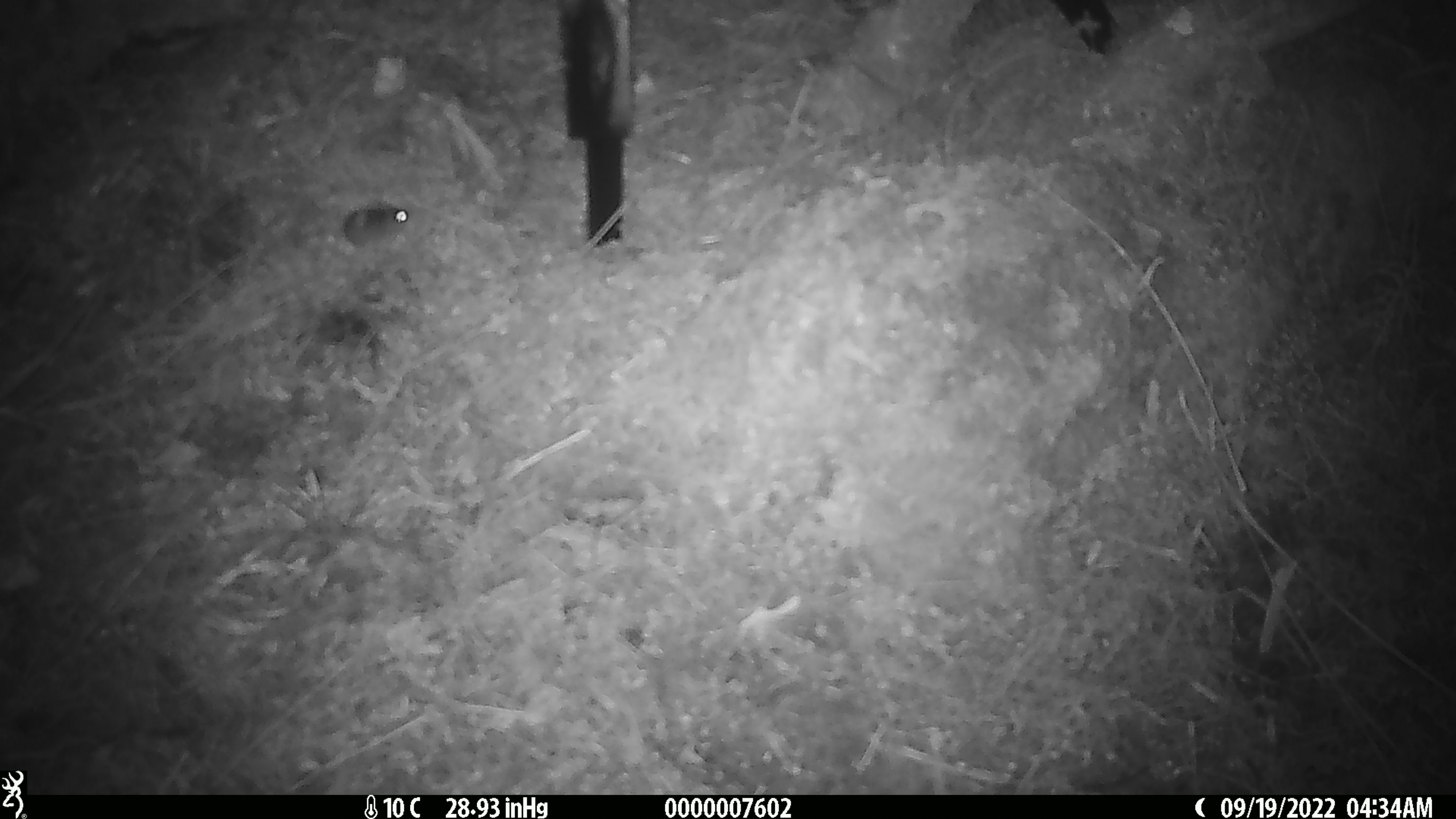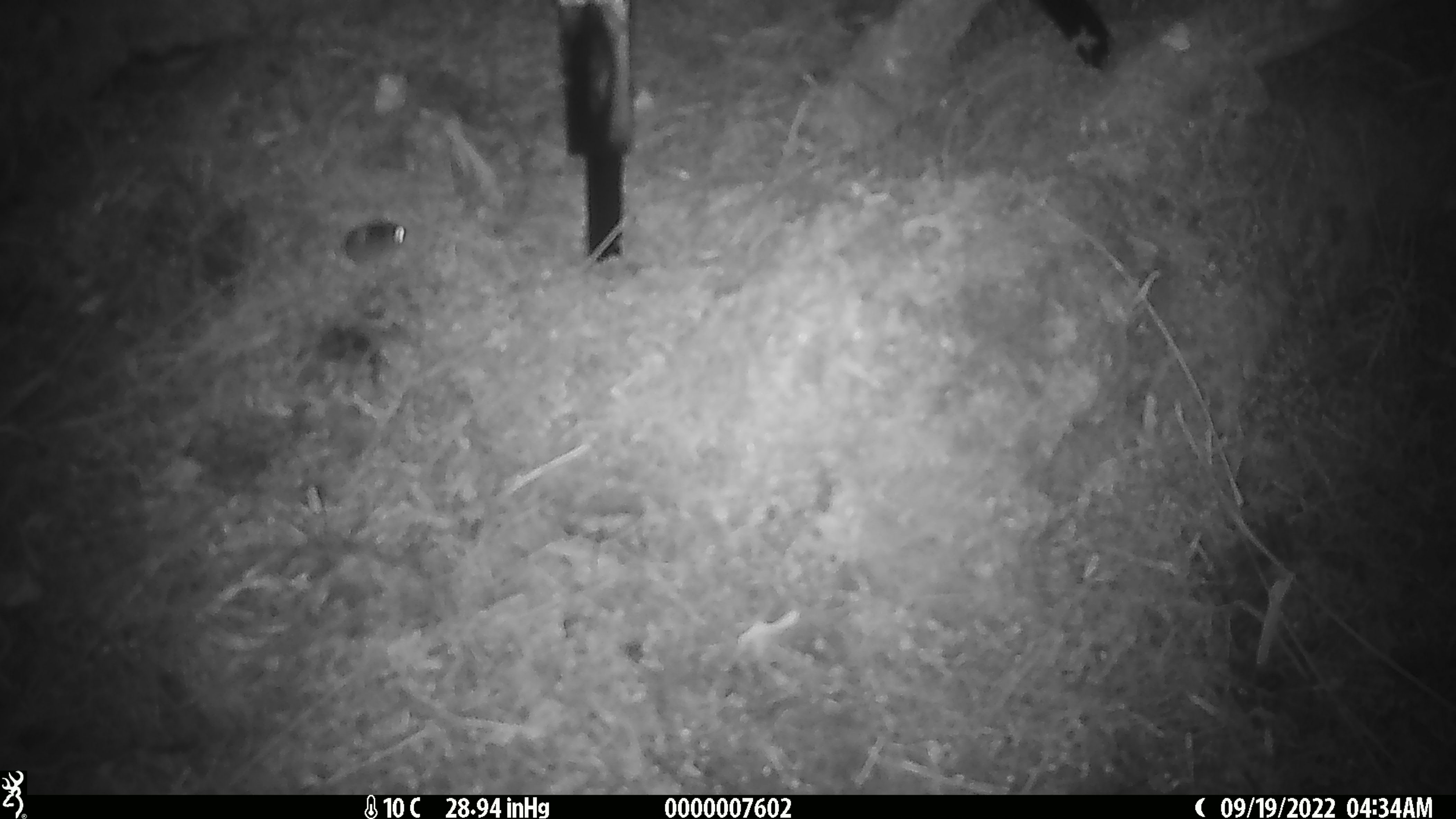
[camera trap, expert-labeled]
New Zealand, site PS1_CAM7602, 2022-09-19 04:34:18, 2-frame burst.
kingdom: Animalia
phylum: Chordata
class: Mammalia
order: Rodentia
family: Muridae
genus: Mus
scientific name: Mus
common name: mouse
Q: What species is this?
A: Mouse (Mus).